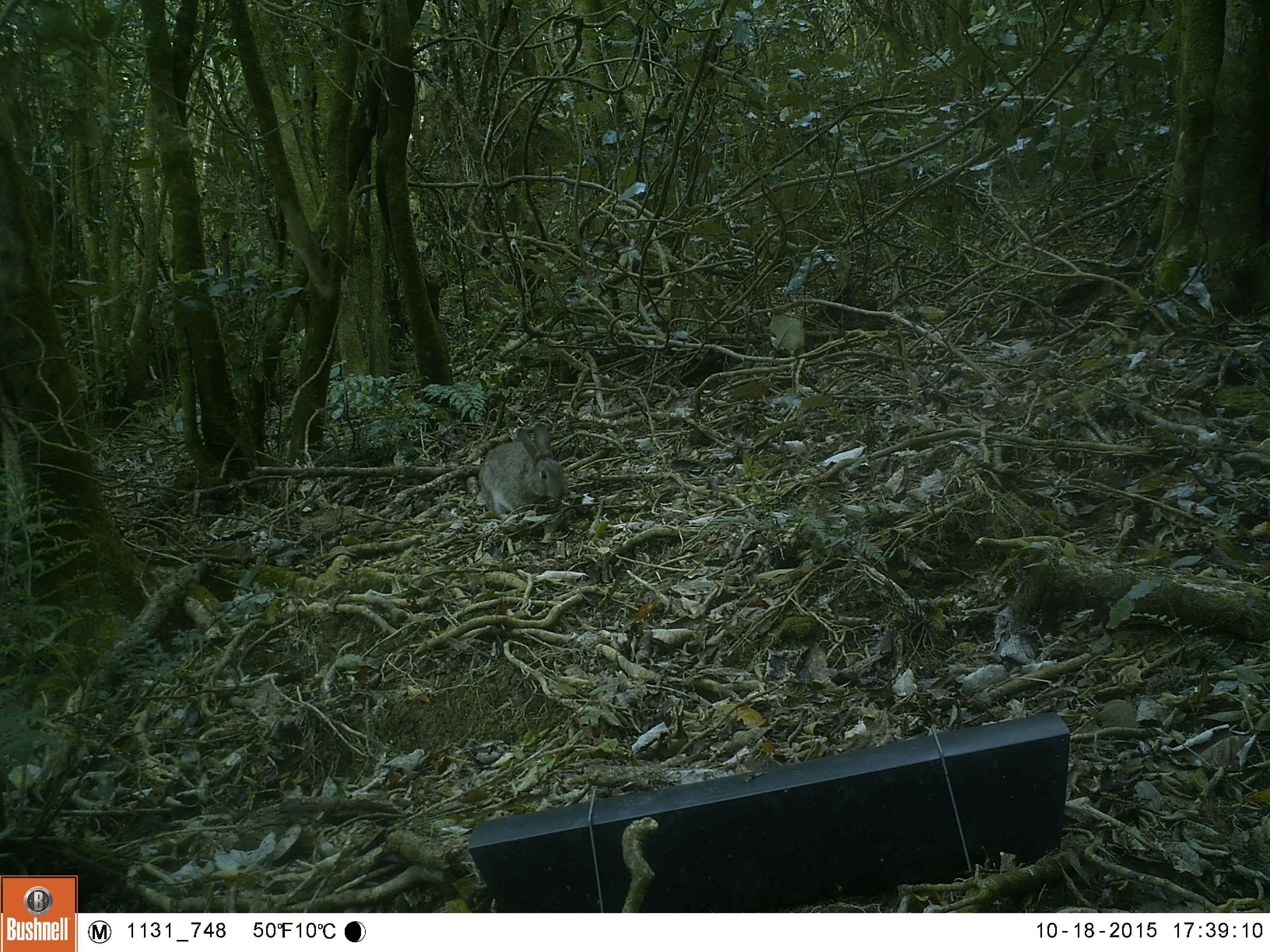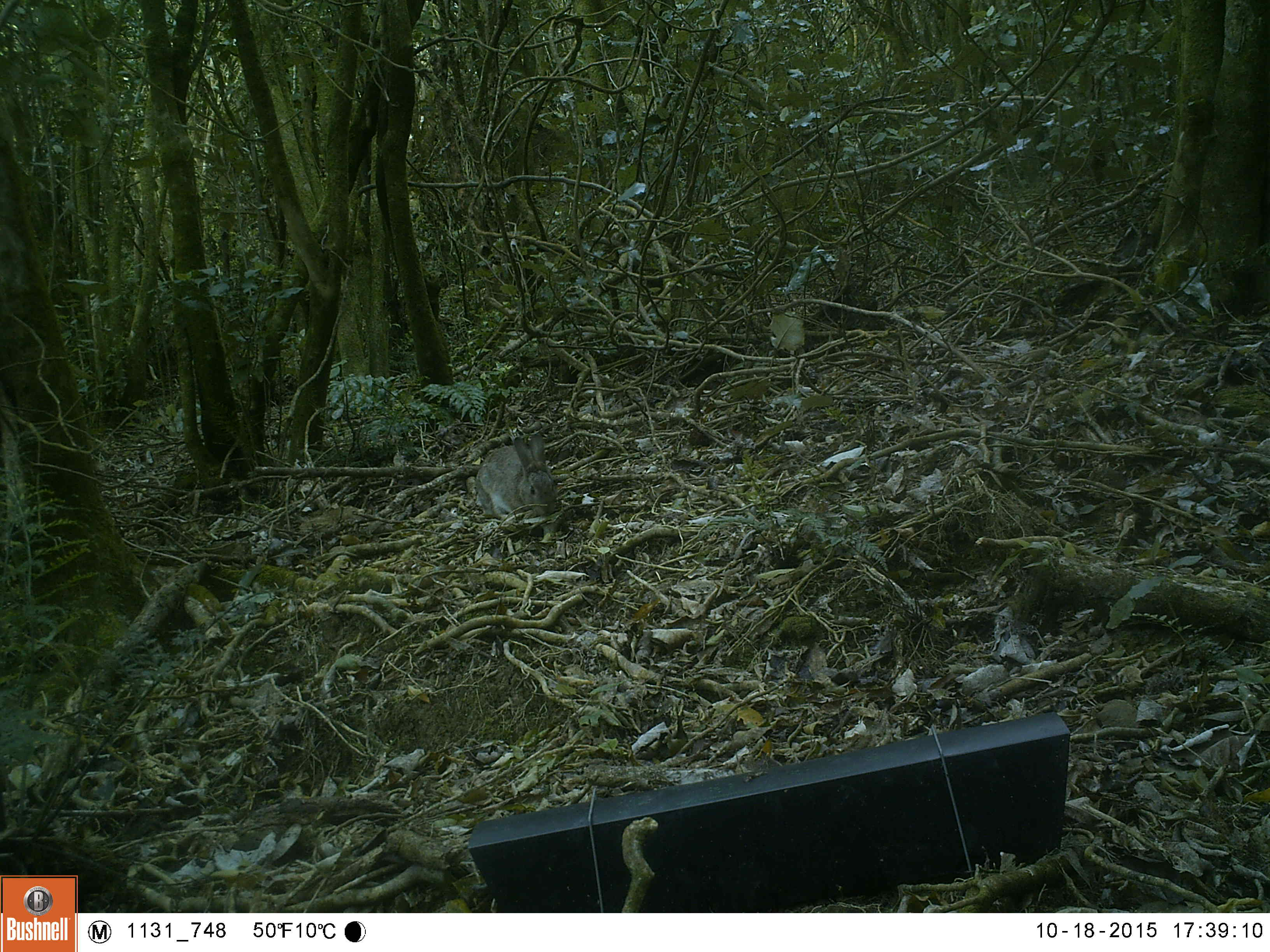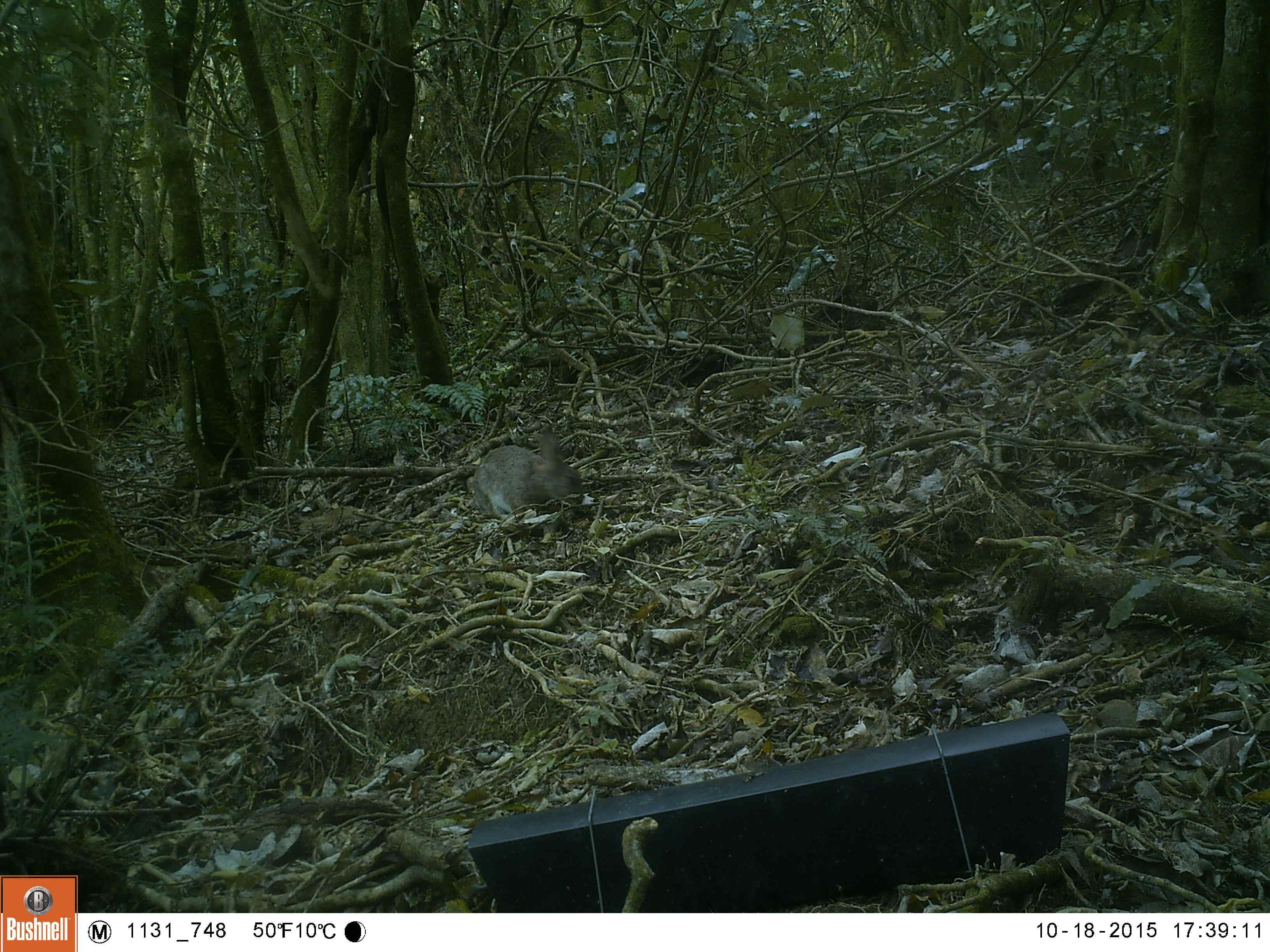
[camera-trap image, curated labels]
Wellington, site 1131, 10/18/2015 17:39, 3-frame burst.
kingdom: Animalia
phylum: Chordata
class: Mammalia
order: Lagomorpha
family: Leporidae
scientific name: Leporidae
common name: rabbit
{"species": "rabbit (Leporidae)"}